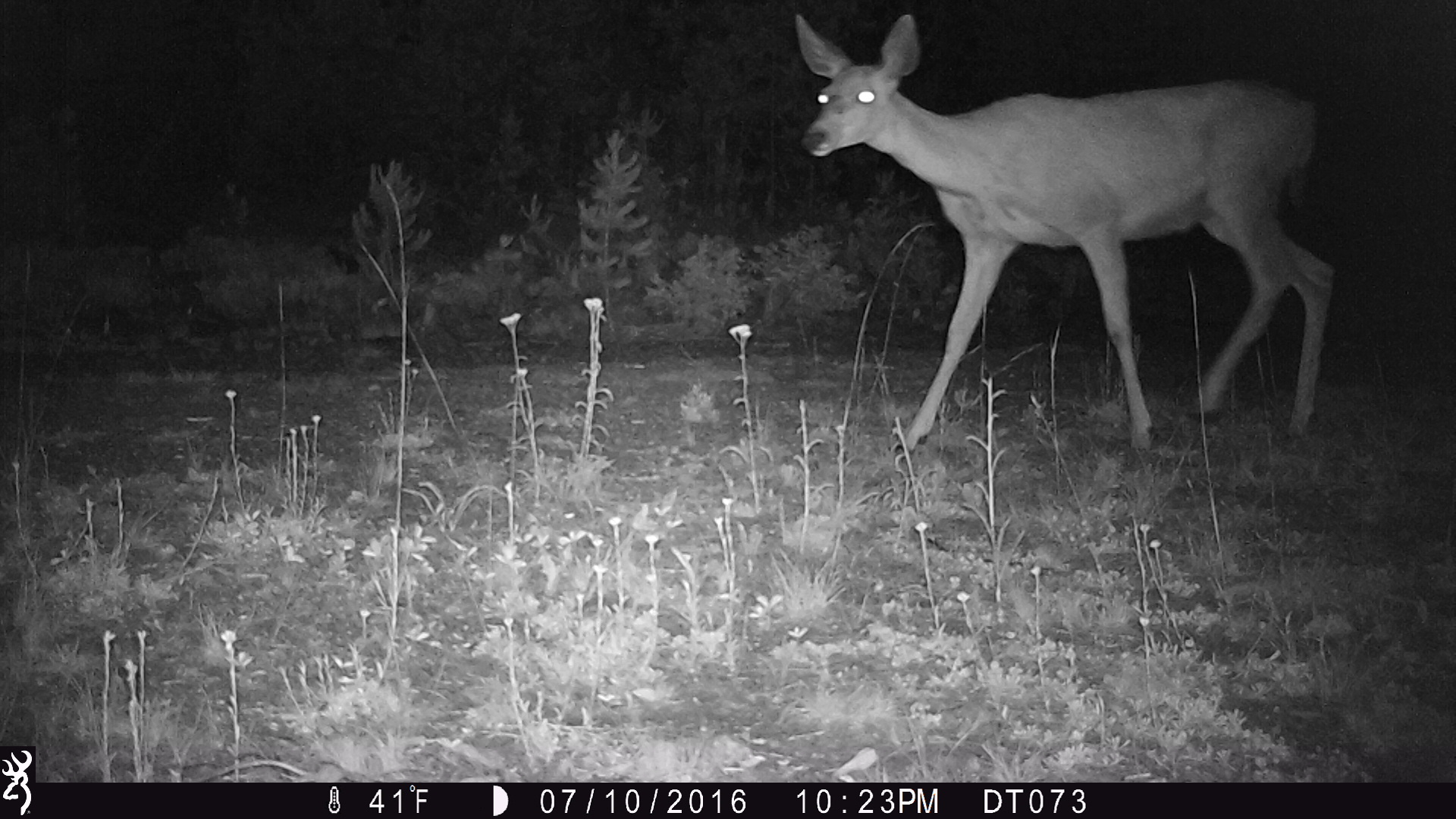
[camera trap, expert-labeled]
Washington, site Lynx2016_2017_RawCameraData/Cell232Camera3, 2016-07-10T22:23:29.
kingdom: Animalia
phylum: Chordata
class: Mammalia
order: Artiodactyla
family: Cervidae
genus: Odocoileus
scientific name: Odocoileus hemionus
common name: mule deer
Odocoileus hemionus (mule deer). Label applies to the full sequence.